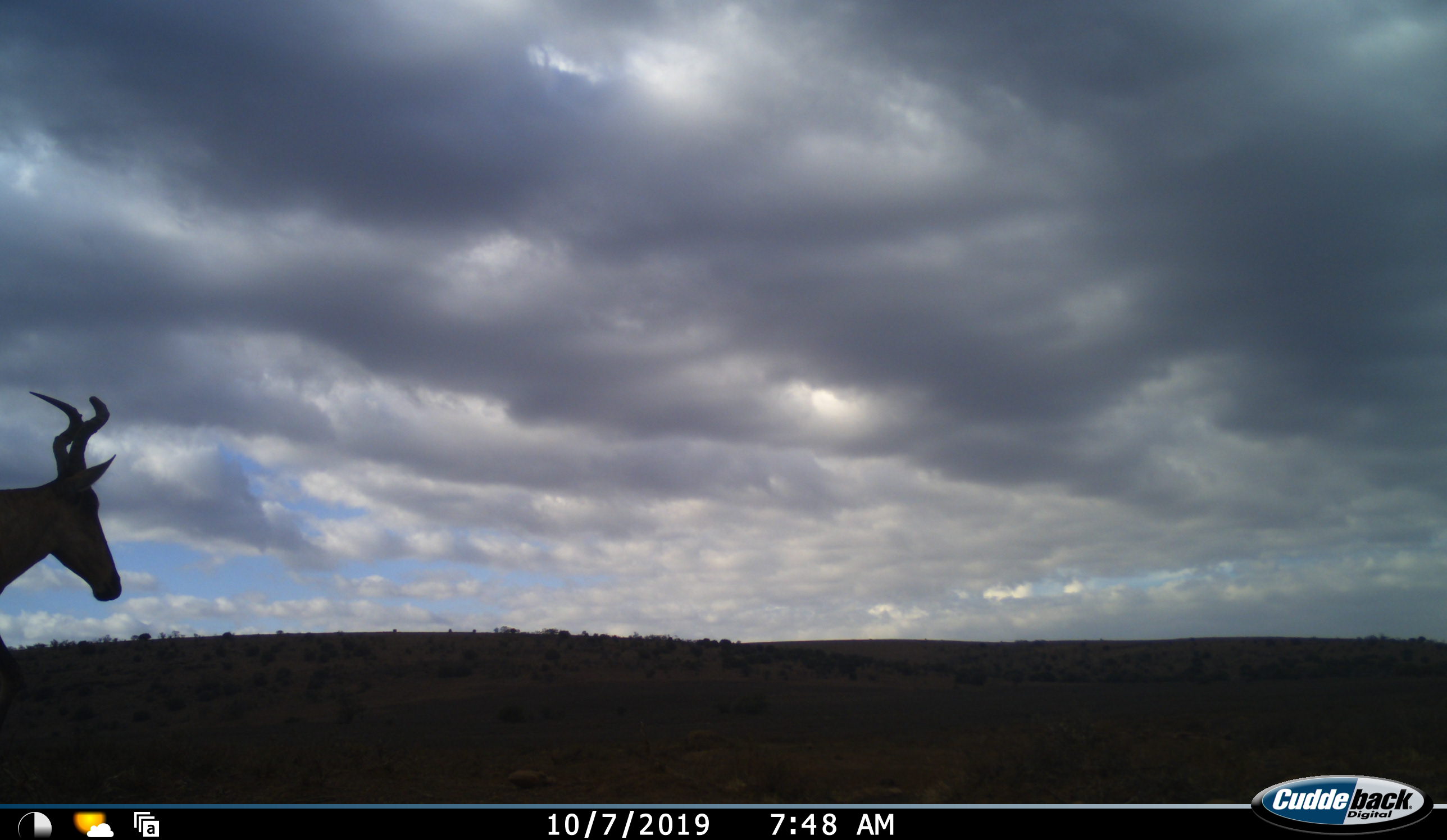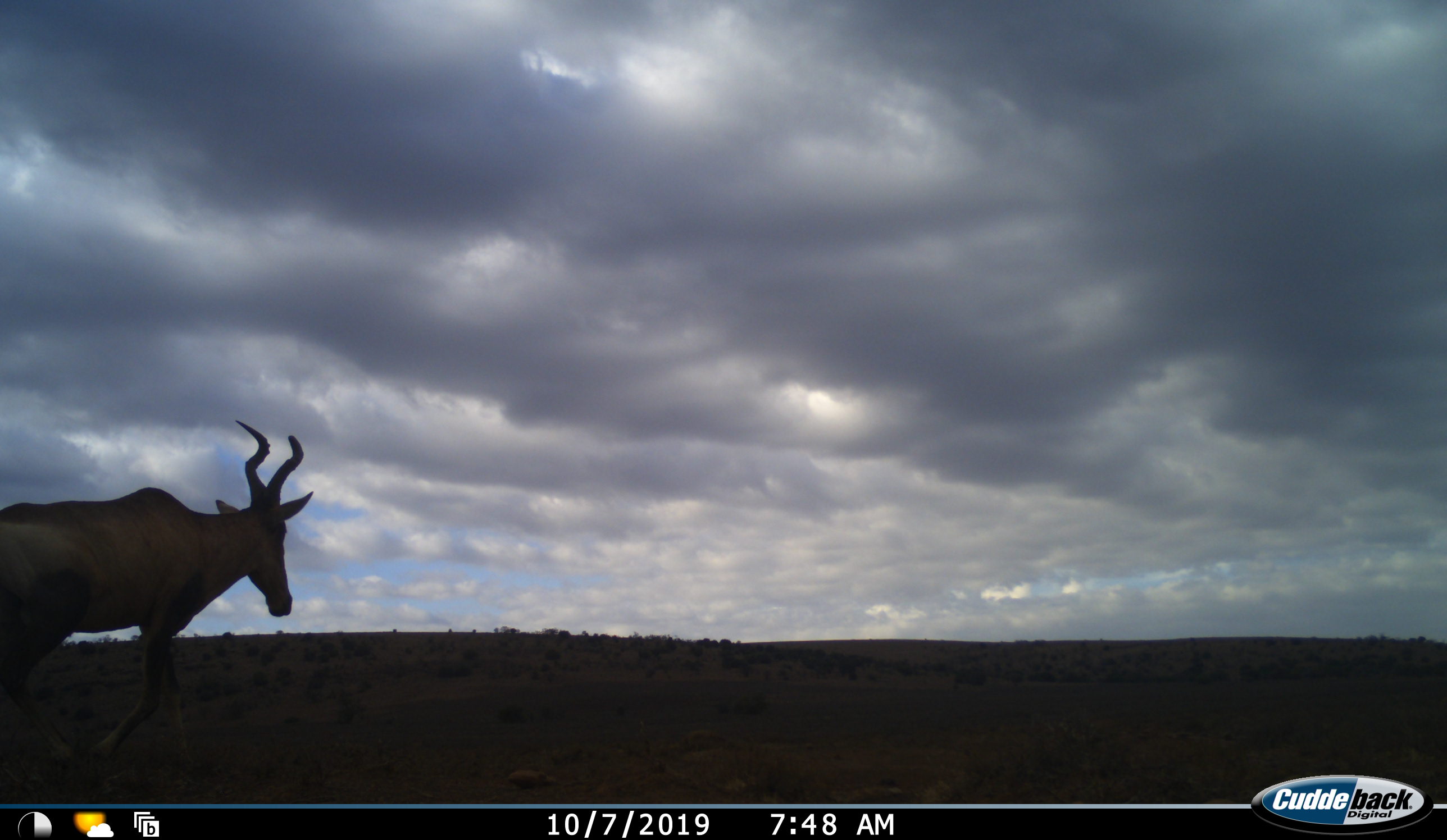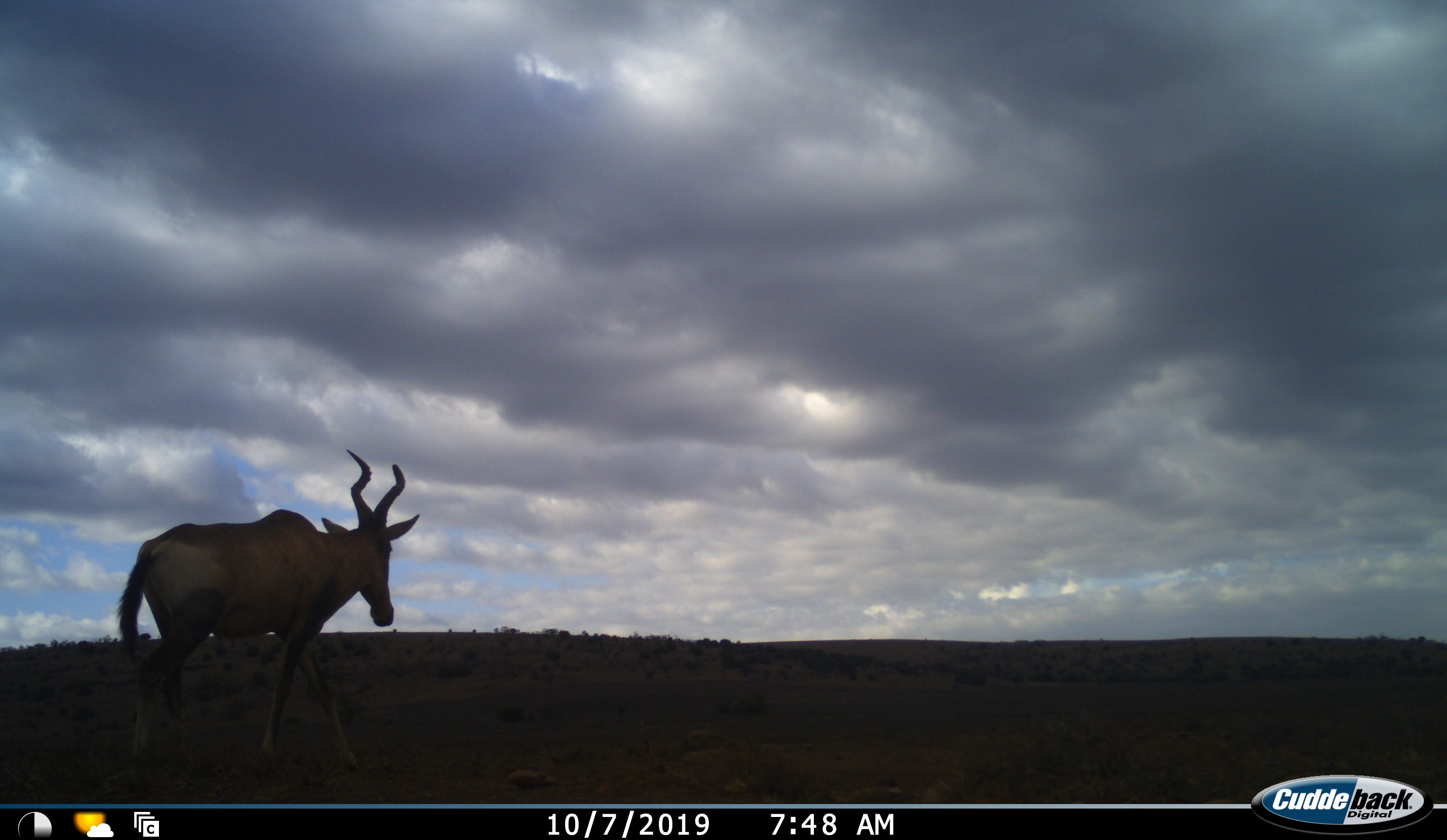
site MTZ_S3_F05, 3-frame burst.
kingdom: Animalia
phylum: Chordata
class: Mammalia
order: Artiodactyla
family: Bovidae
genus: Alcelaphus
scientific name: Alcelaphus buselaphus caama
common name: red hartebeest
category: hartebeestred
Hartebeestred (red hartebeest) (Alcelaphus buselaphus caama), count 1. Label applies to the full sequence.